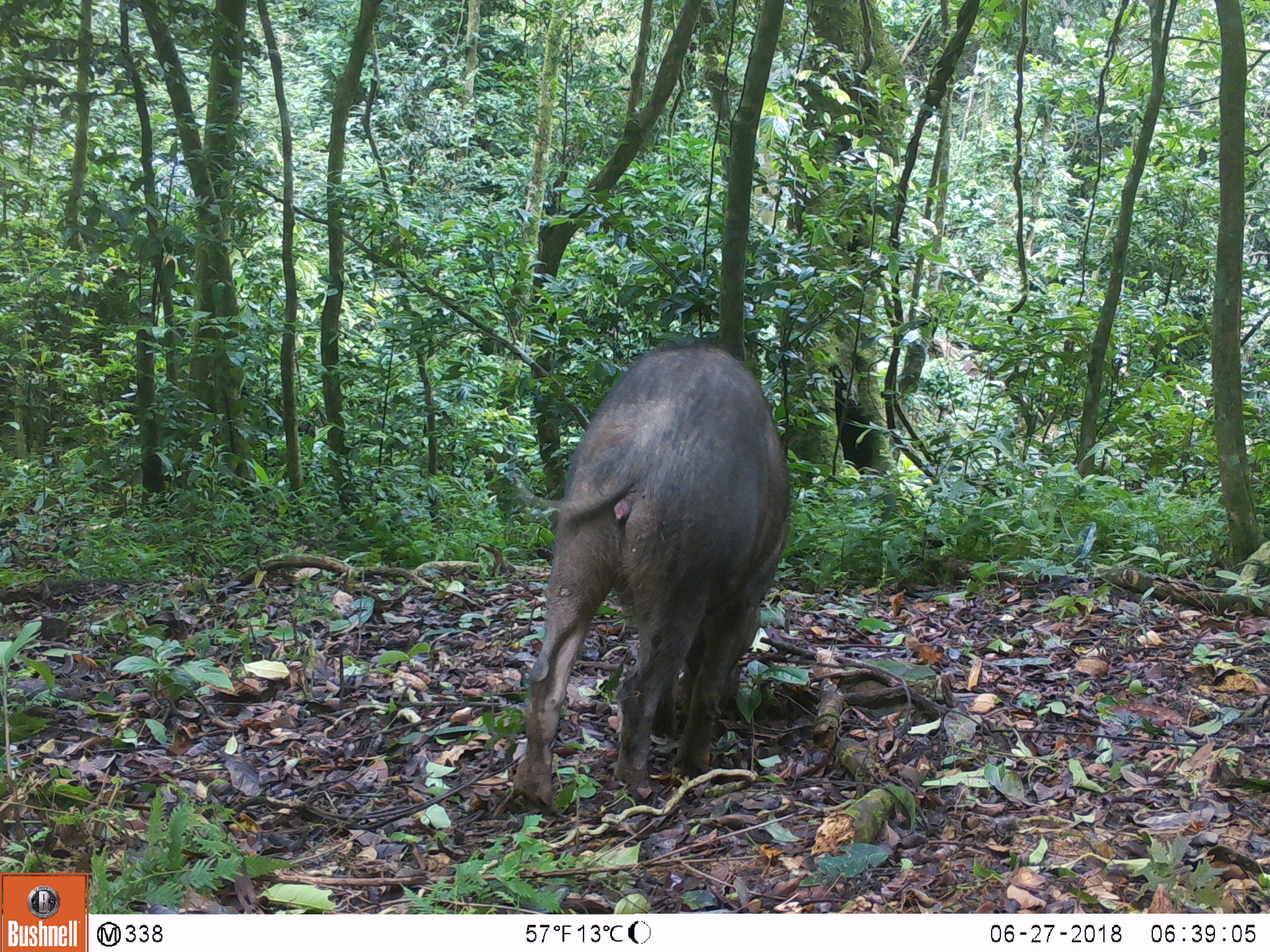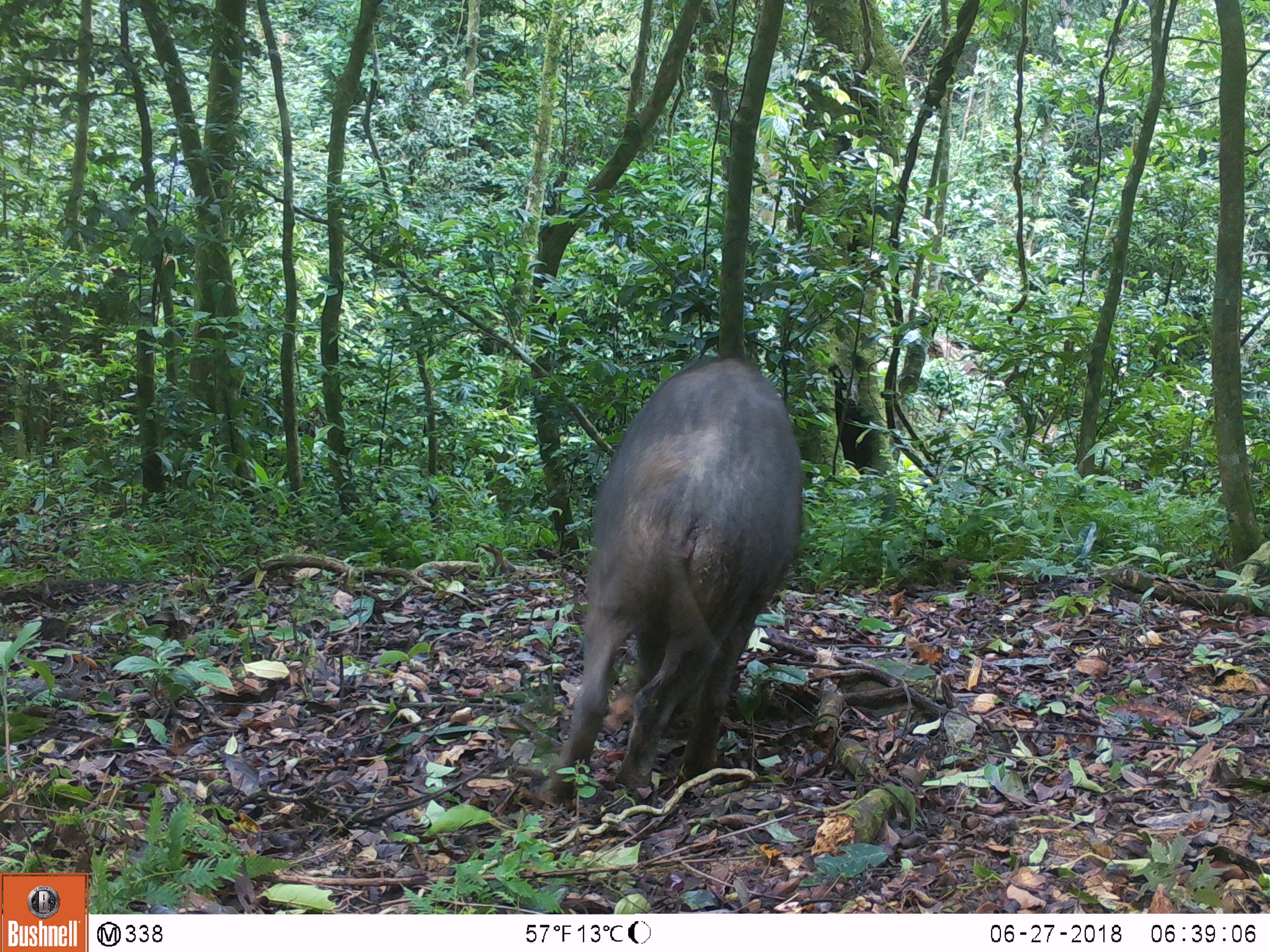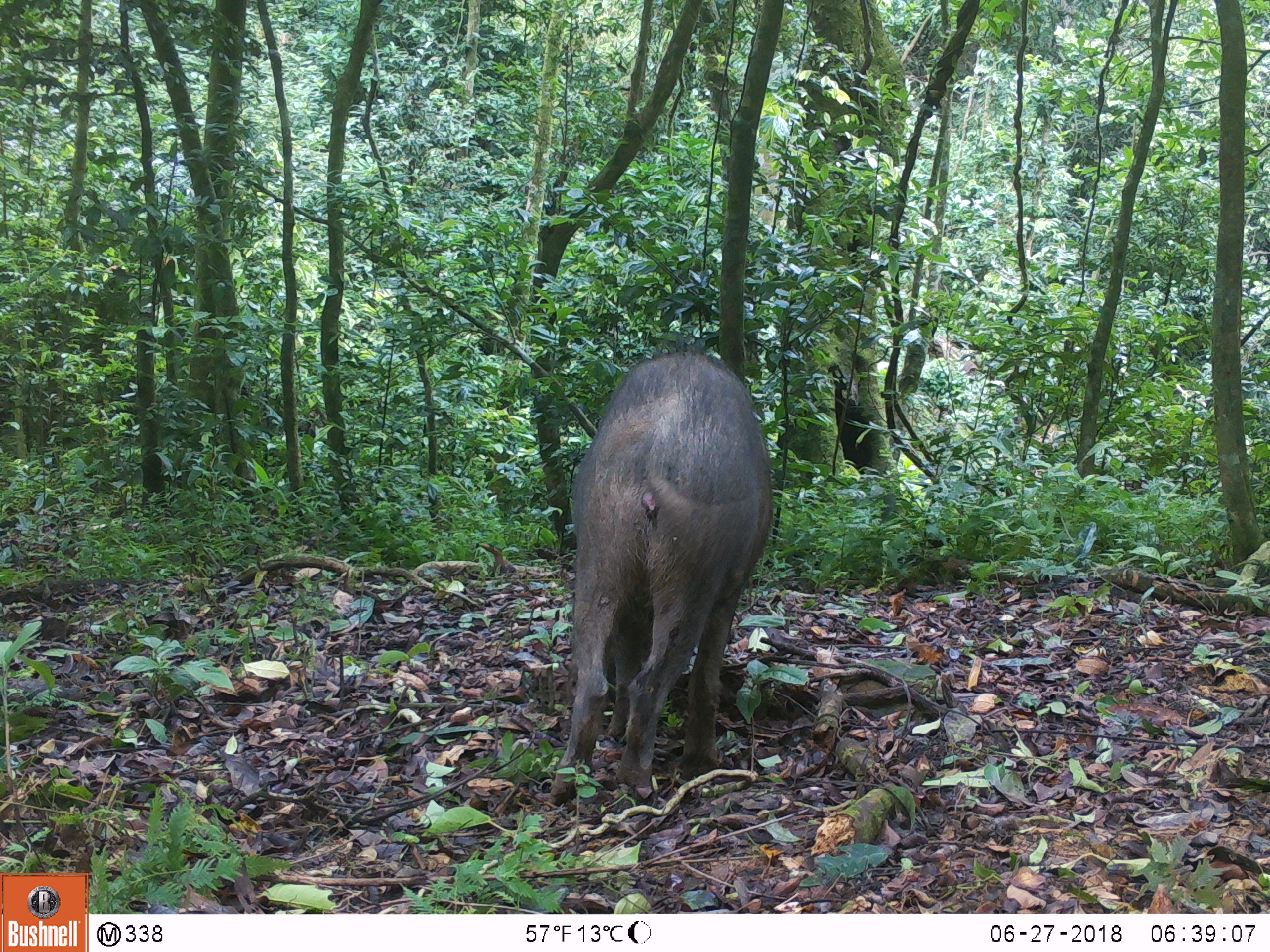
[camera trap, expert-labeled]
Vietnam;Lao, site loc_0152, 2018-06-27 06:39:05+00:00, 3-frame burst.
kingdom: Animalia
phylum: Chordata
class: Mammalia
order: Artiodactyla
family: Suidae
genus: Sus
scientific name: Sus scrofa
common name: eurasian wild pig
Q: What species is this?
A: Eurasian wild pig (Sus scrofa).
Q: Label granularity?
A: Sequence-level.